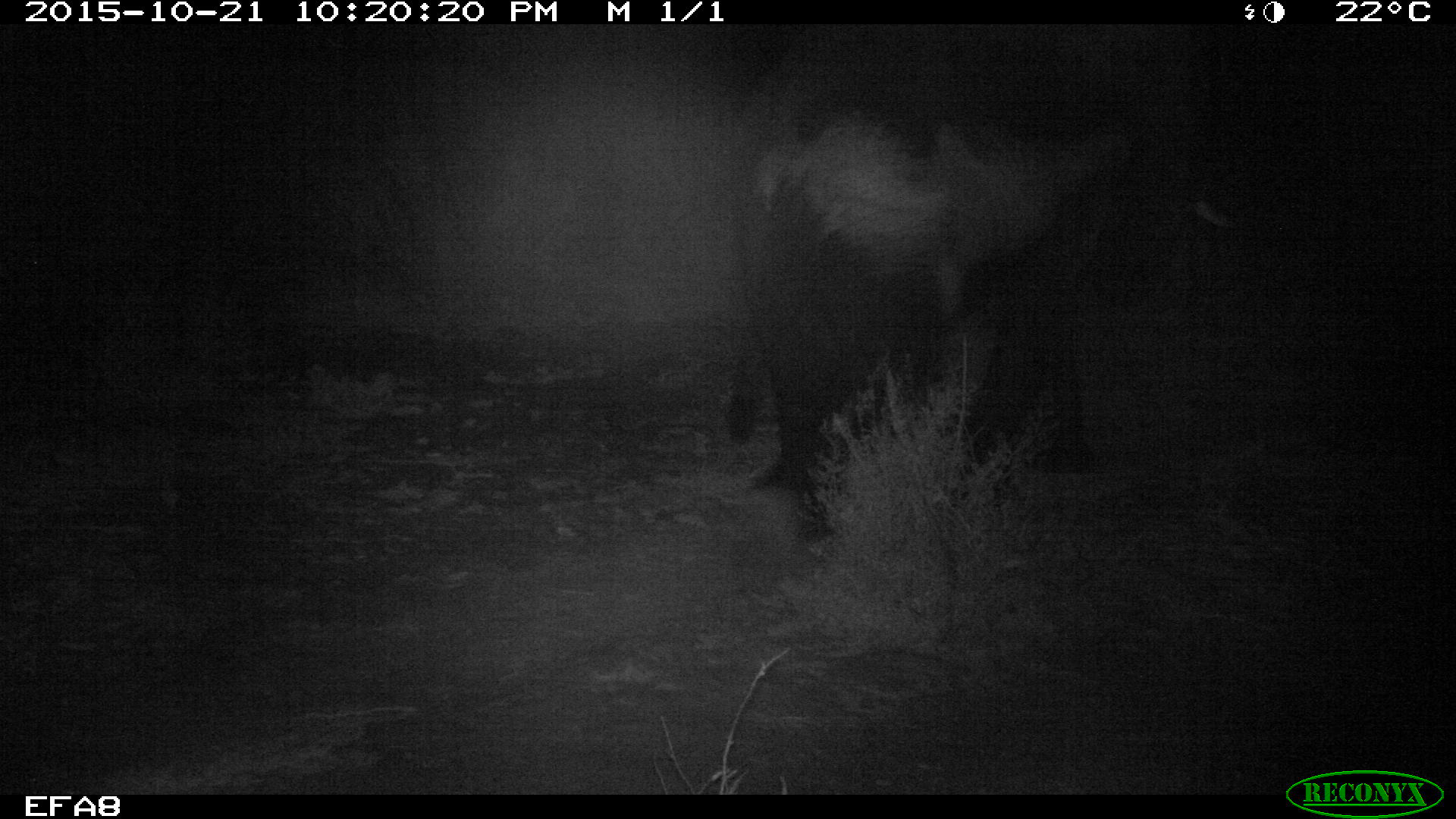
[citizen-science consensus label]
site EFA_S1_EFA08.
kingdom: Animalia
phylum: Chordata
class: Mammalia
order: Proboscidea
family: Elephantidae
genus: Loxodonta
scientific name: Loxodonta africana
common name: african bush elephant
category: elephant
Elephant (african bush elephant) (Loxodonta africana), count 1. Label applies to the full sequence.